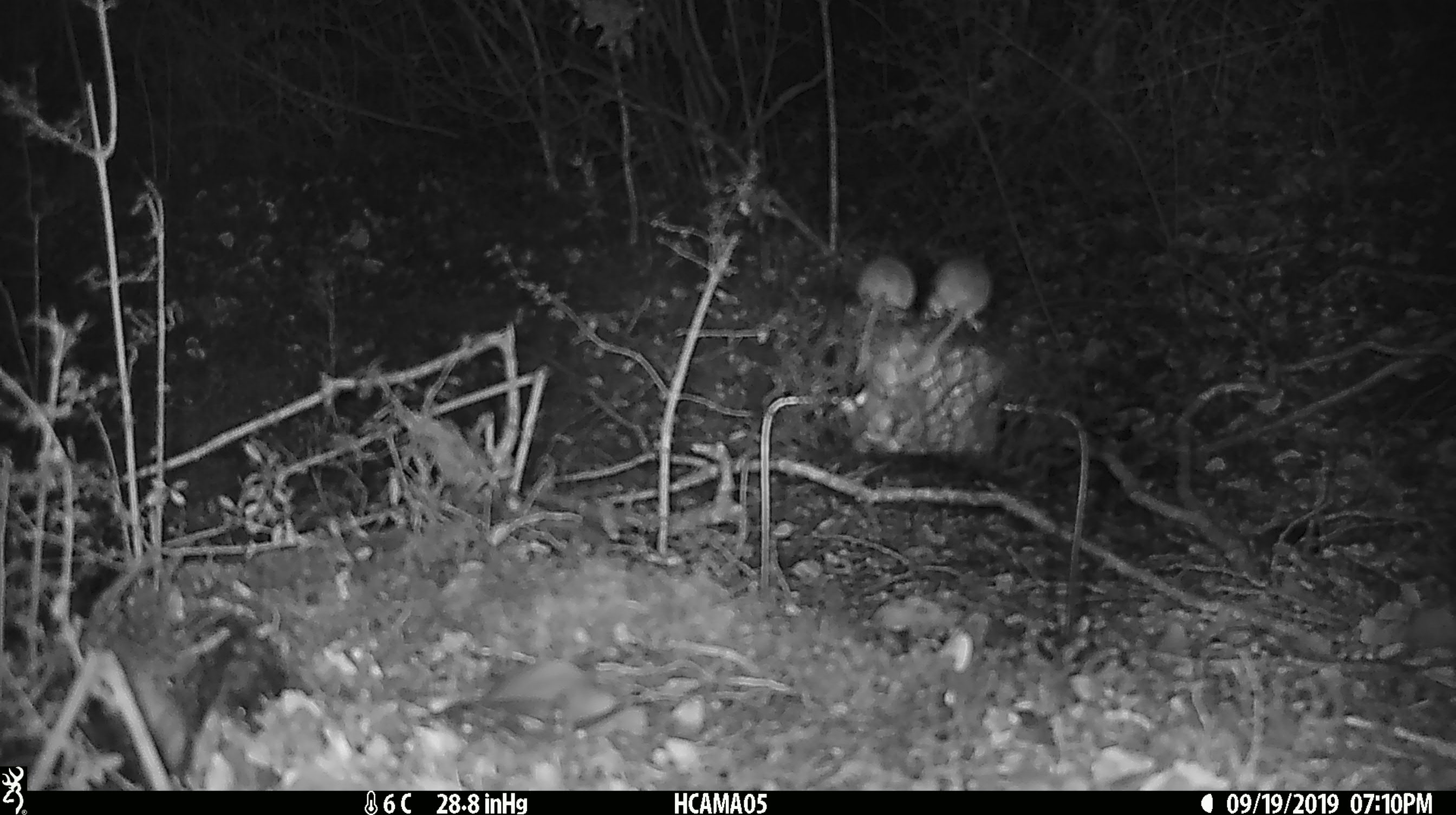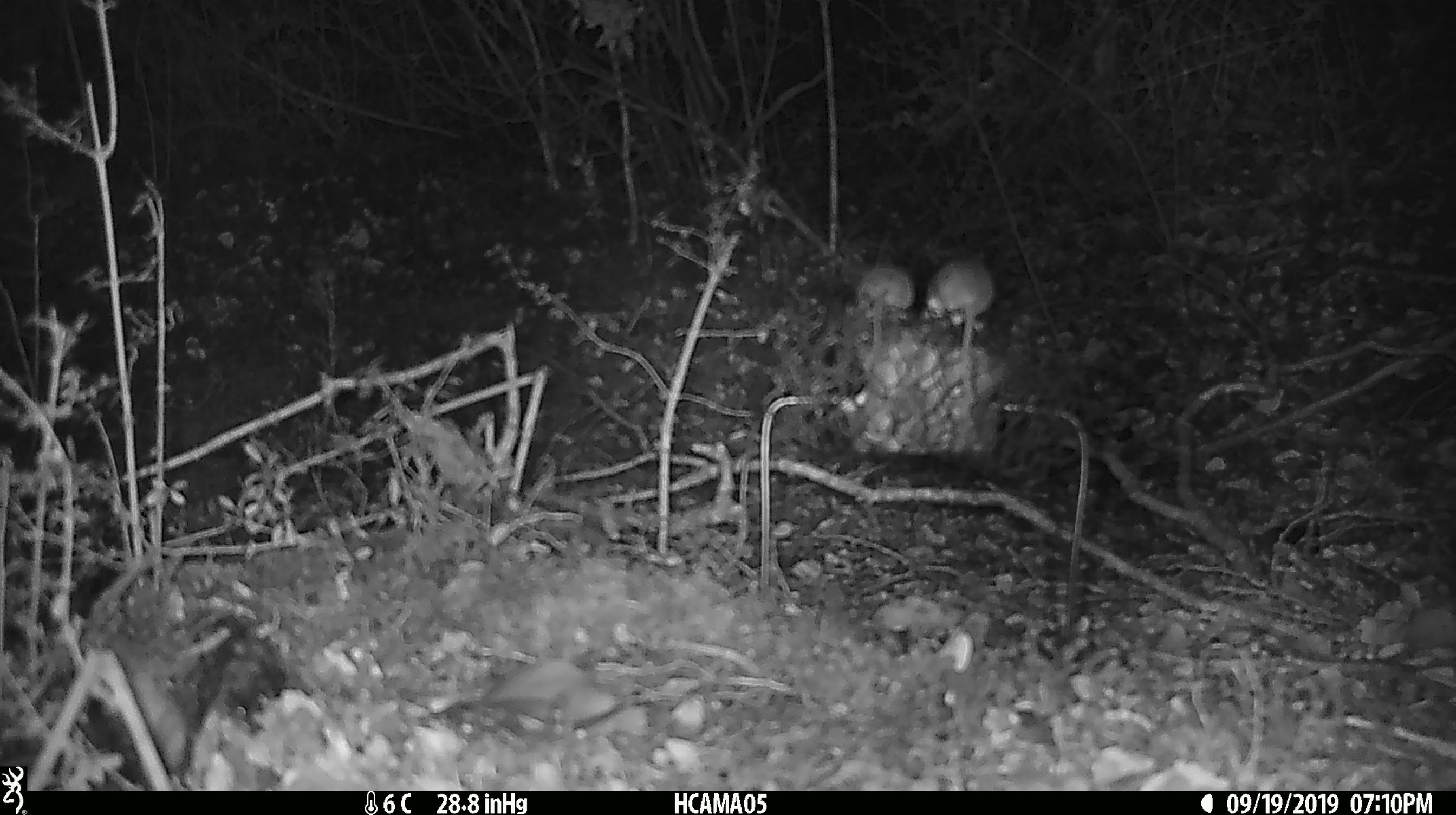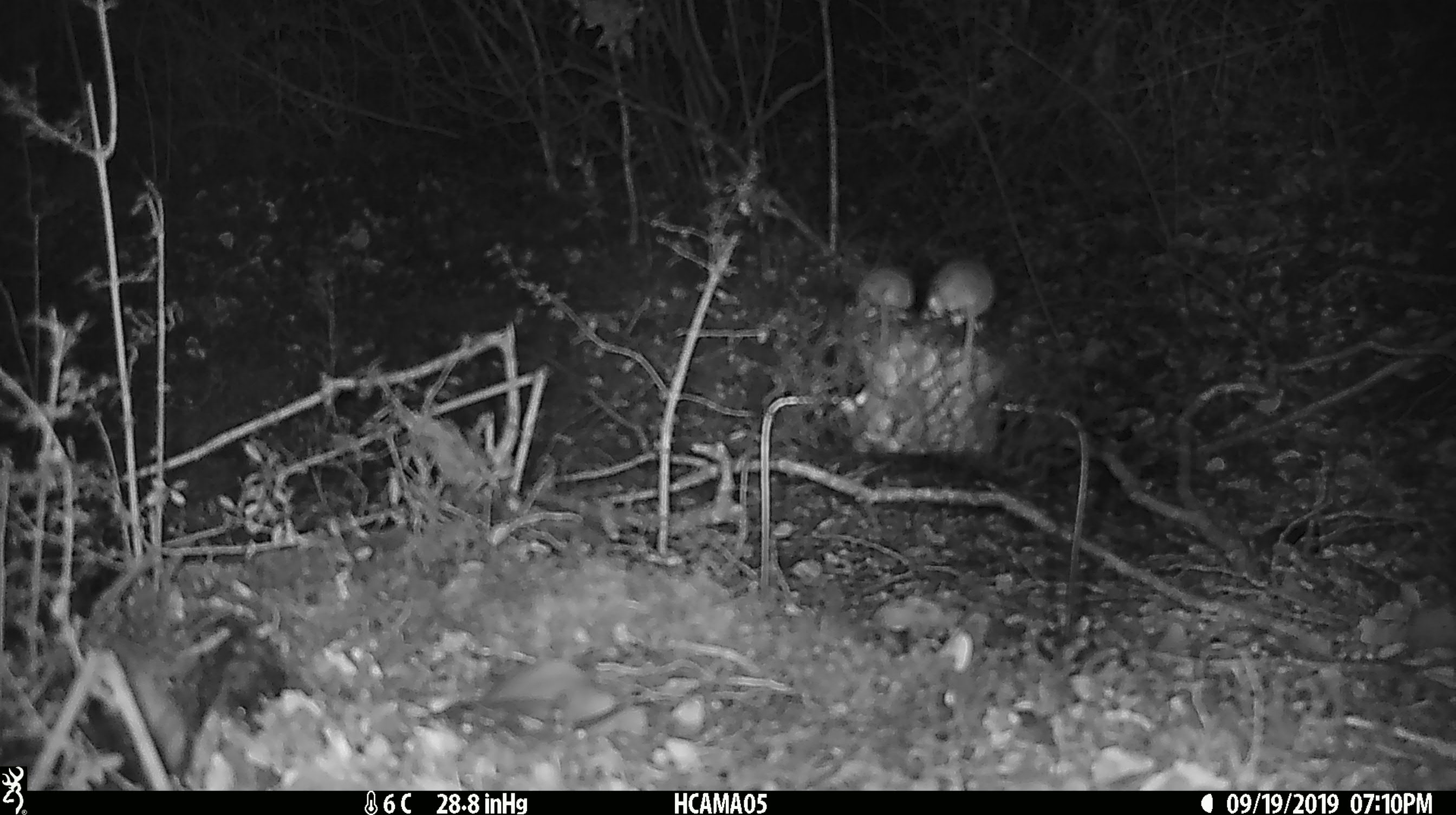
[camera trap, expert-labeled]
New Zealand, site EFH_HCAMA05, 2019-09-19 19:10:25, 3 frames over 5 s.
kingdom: Animalia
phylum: Chordata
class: Mammalia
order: Rodentia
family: Muridae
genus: Mus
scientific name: Mus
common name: mouse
Mouse (Mus).